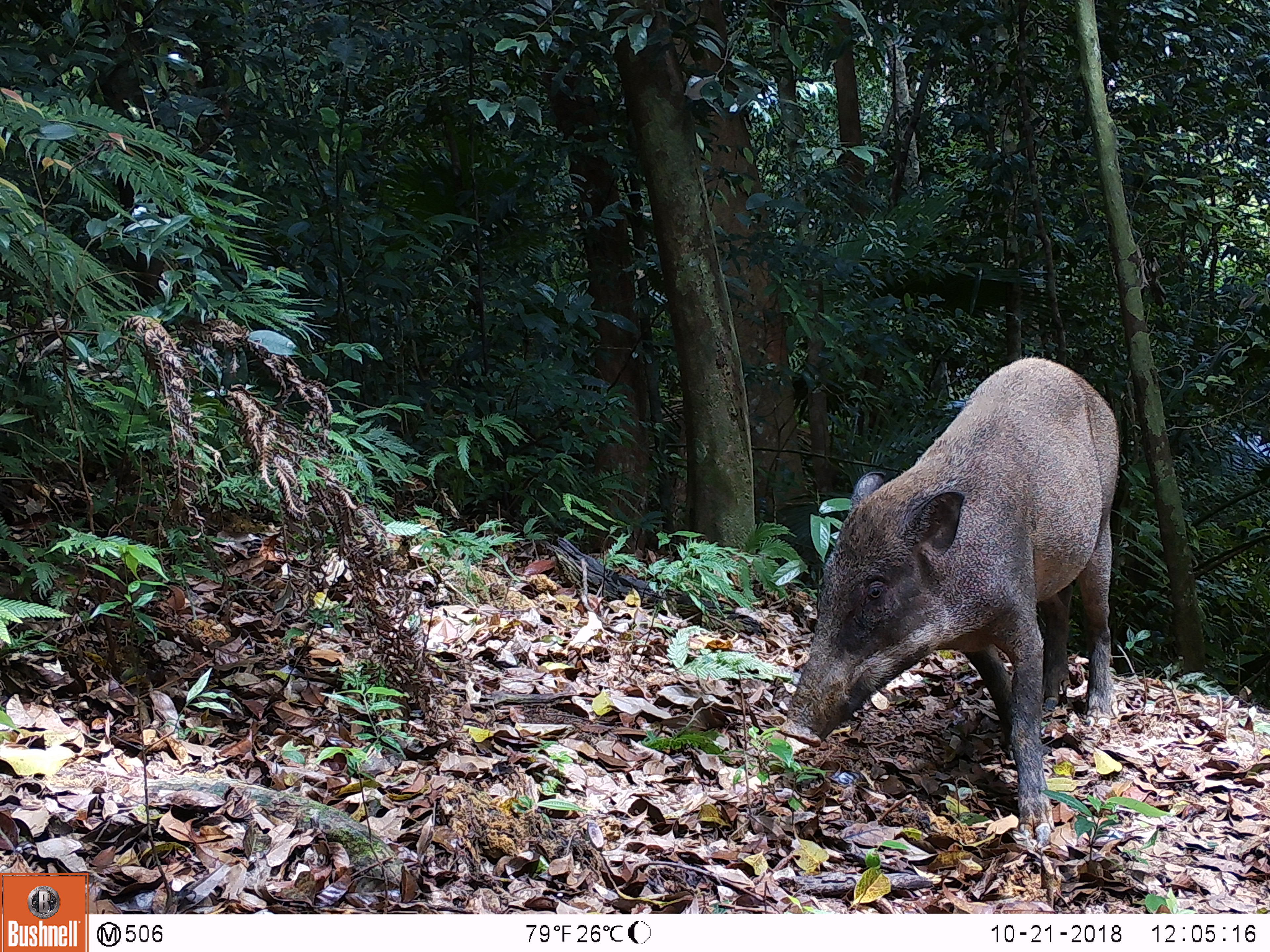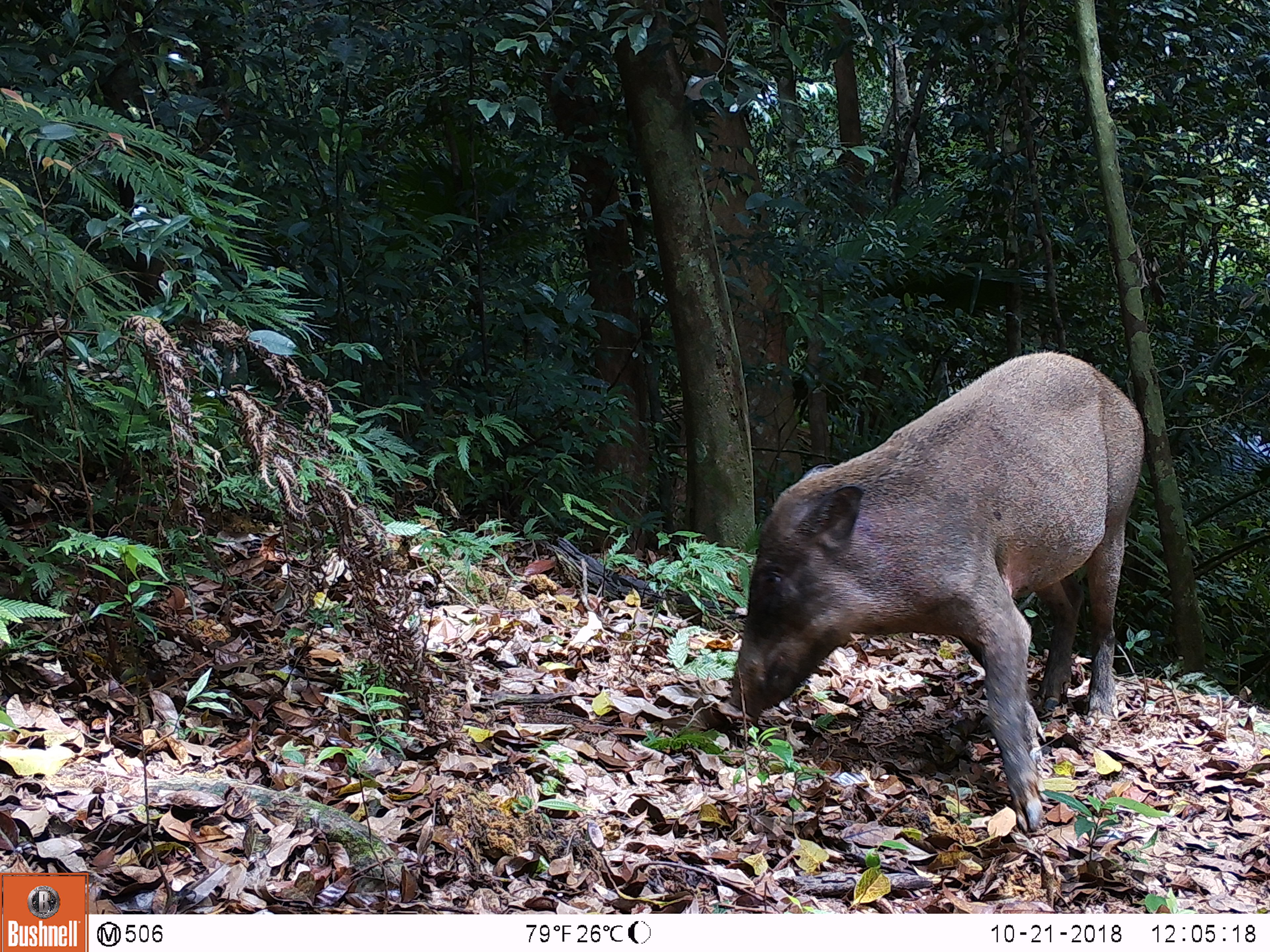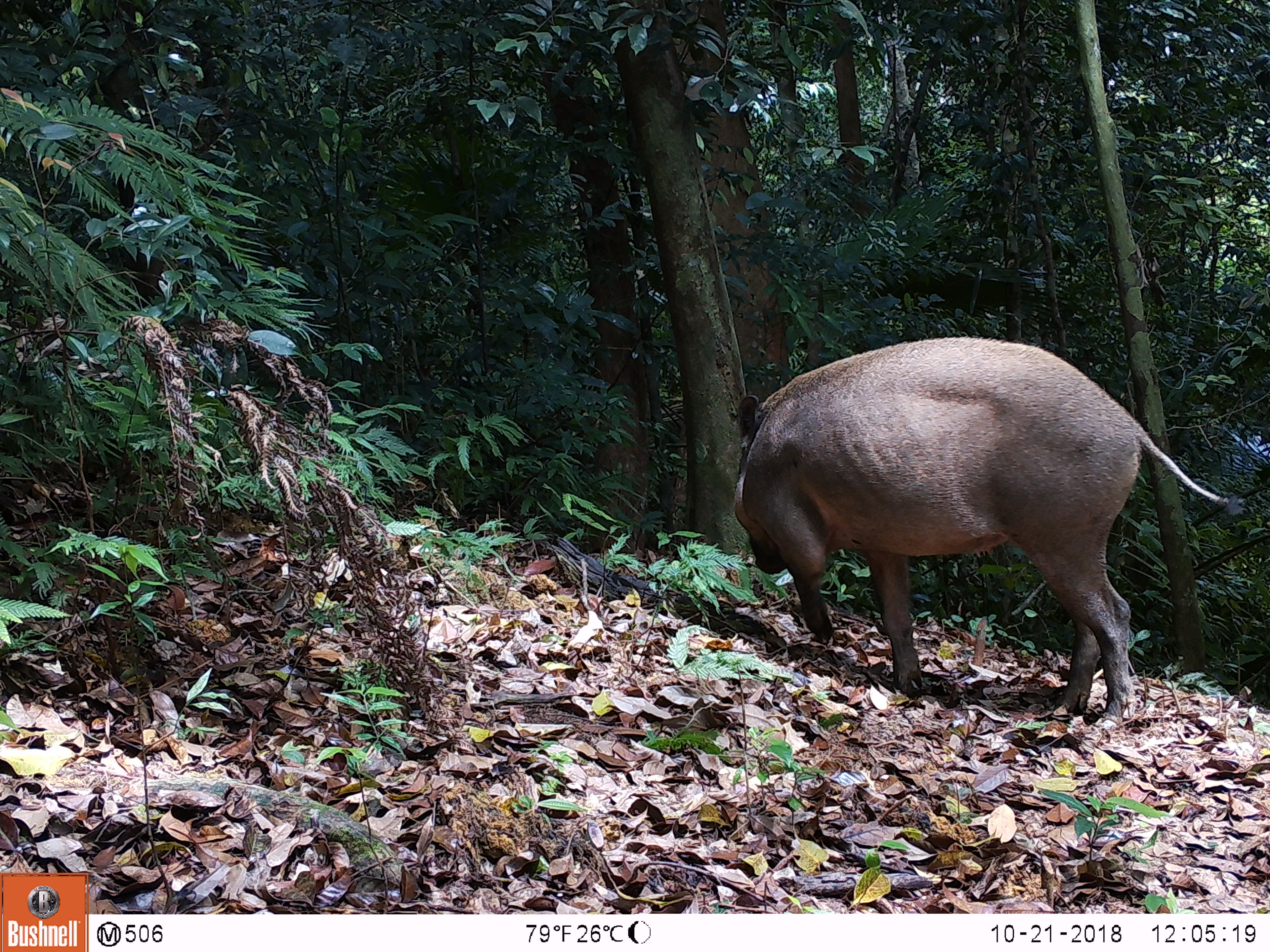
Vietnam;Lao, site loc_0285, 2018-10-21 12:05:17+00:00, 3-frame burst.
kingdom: Animalia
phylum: Chordata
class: Mammalia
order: Artiodactyla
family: Suidae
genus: Sus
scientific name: Sus scrofa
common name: eurasian wild pig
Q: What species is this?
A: Eurasian wild pig (Sus scrofa).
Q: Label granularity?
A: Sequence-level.